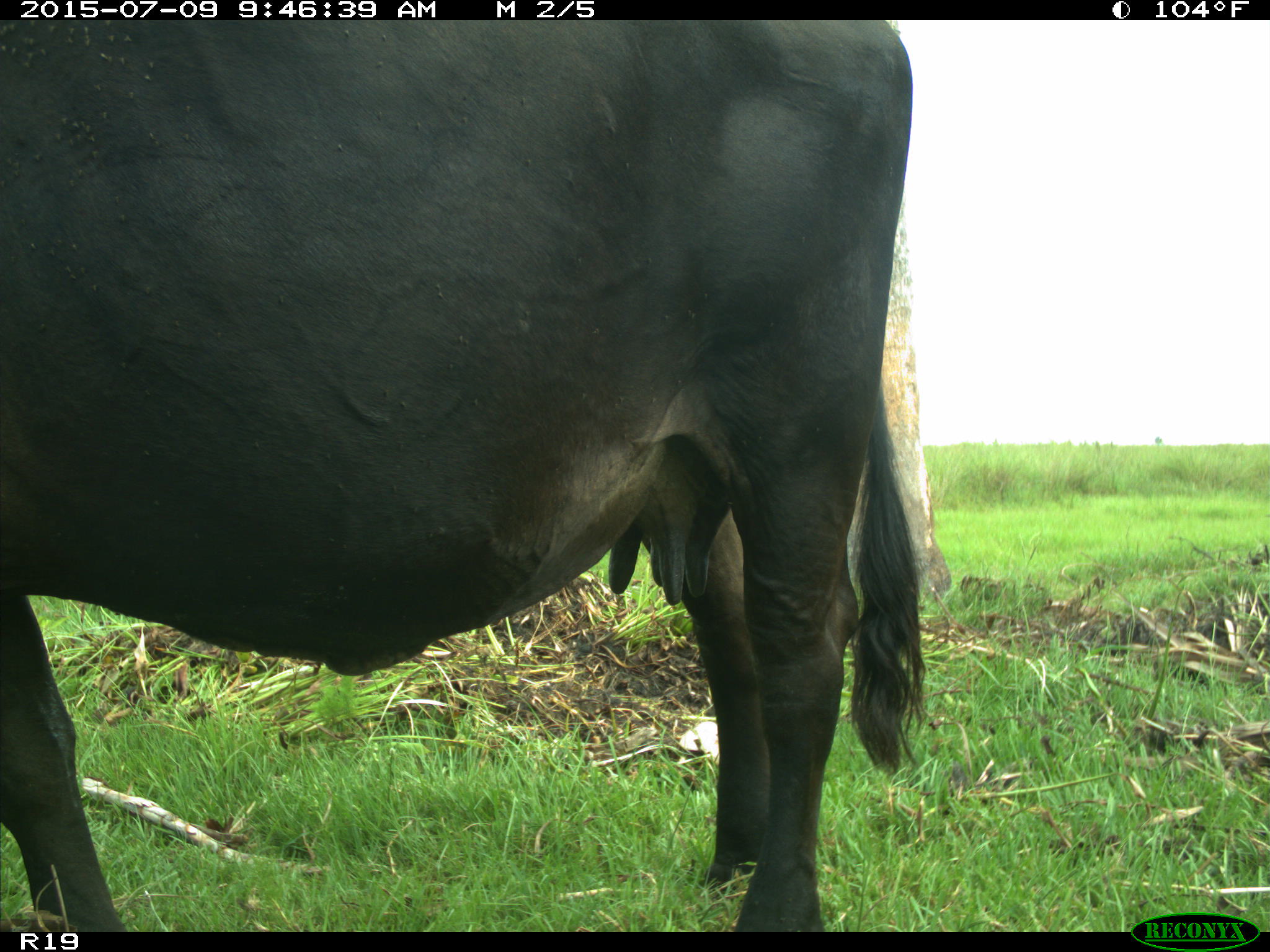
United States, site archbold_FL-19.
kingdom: Animalia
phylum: Chordata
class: Mammalia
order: Artiodactyla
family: Bovidae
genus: Bos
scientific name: Bos taurus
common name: domestic cow